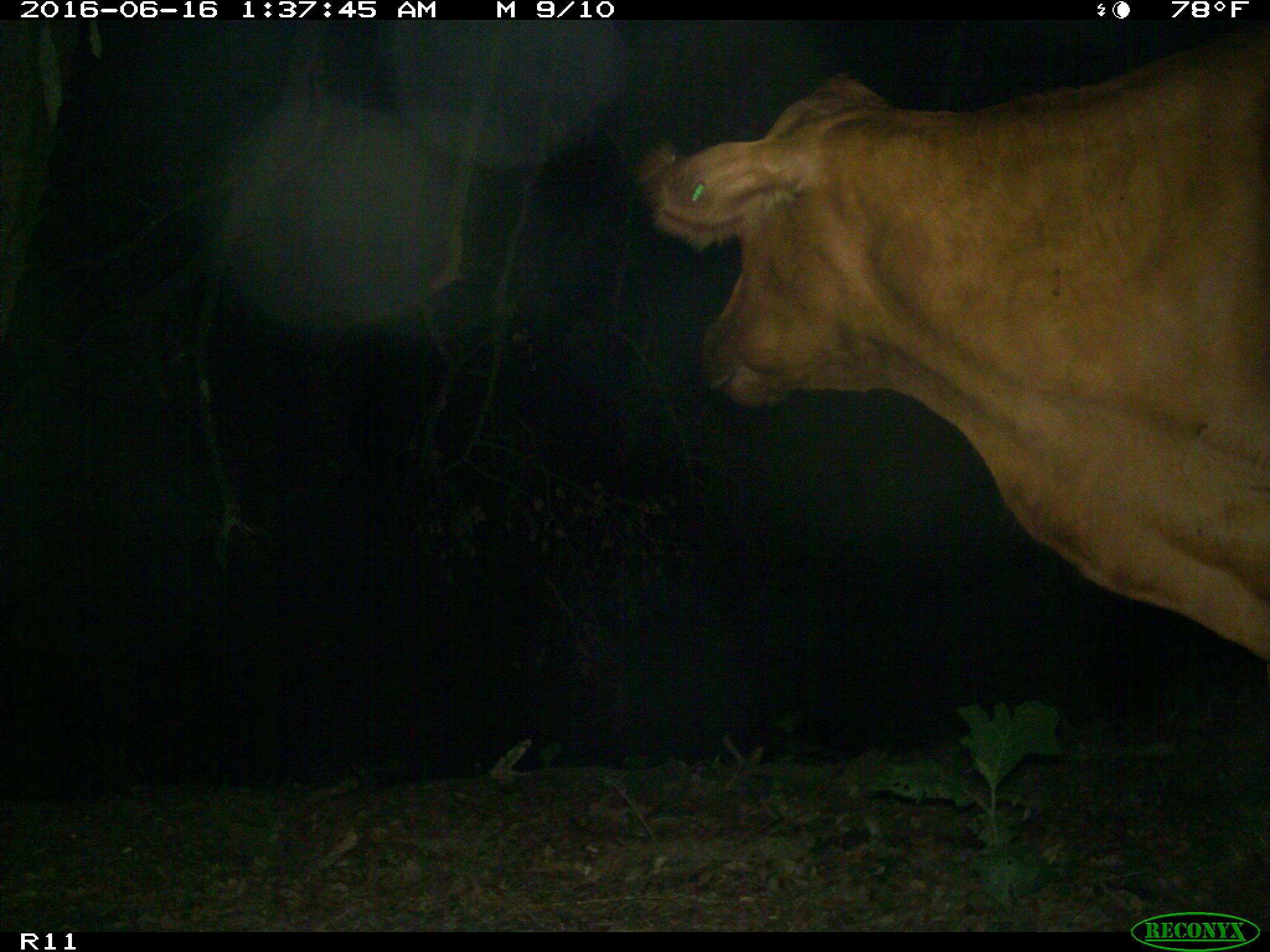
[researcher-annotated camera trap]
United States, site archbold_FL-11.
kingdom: Animalia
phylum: Chordata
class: Mammalia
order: Artiodactyla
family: Bovidae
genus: Bos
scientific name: Bos taurus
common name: domestic cow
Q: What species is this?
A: Bos taurus (domestic cow).